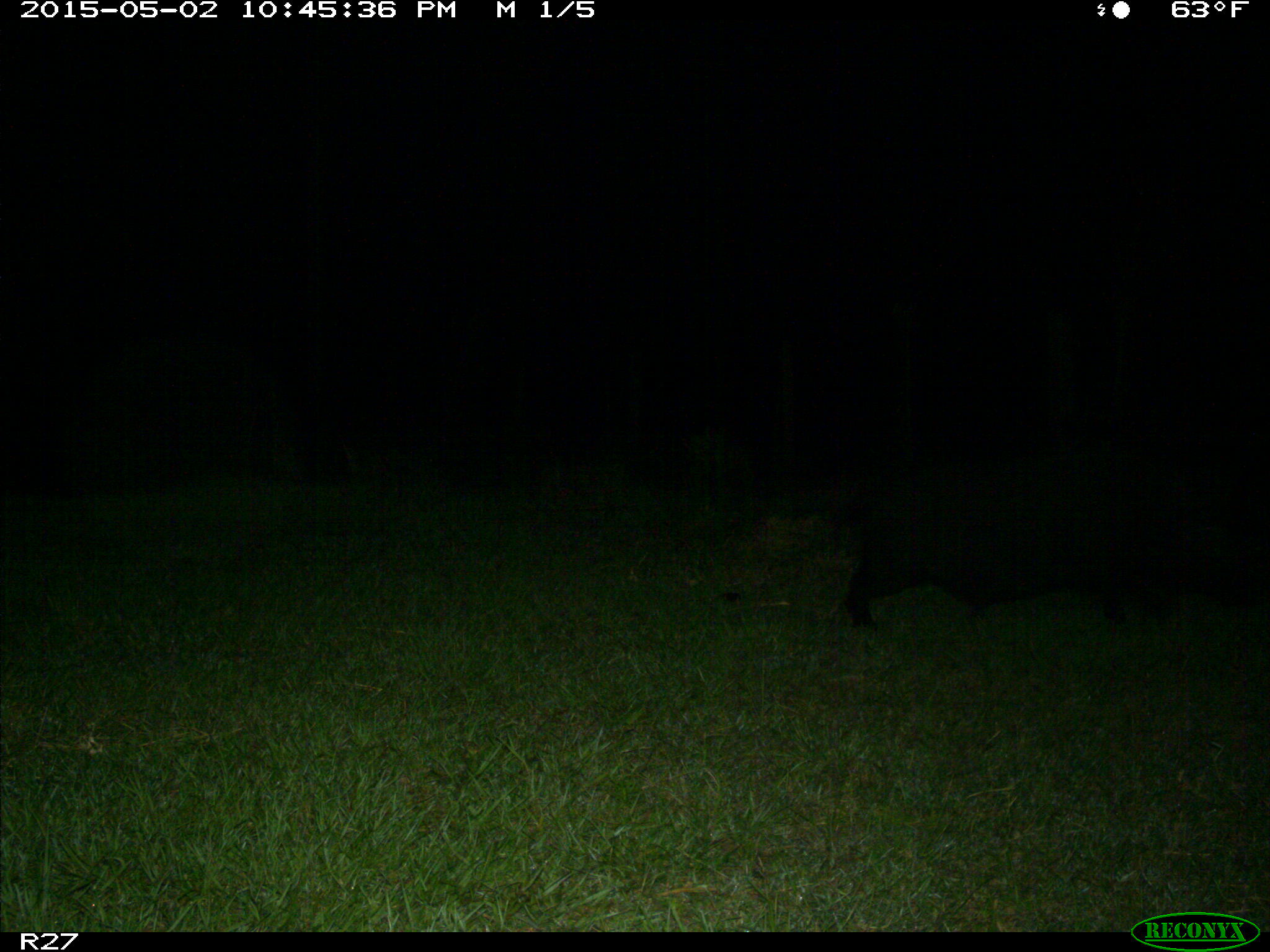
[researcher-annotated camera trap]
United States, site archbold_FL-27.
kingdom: Animalia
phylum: Chordata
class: Mammalia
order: Artiodactyla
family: Suidae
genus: Sus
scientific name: Sus scrofa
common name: wild boar